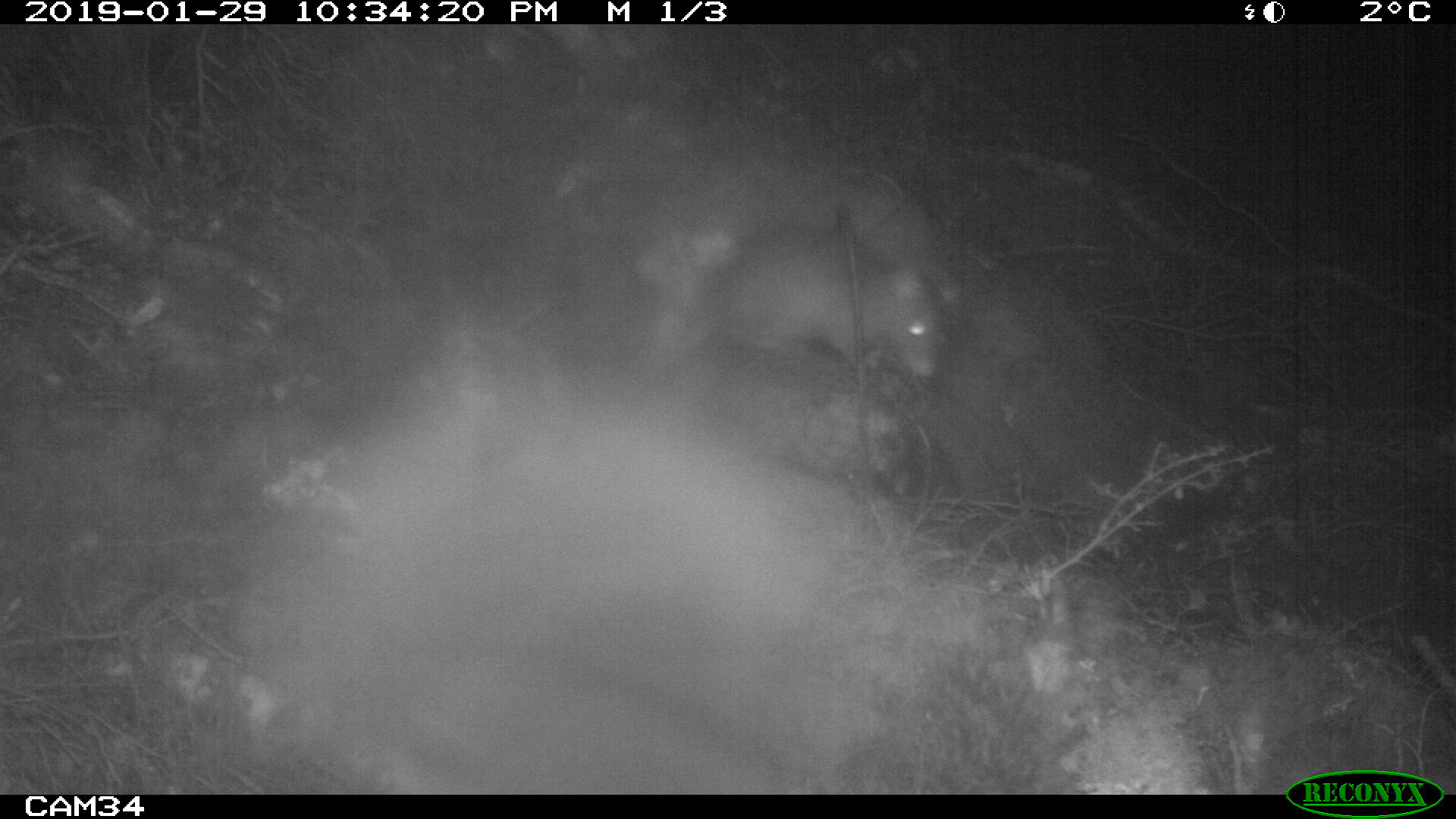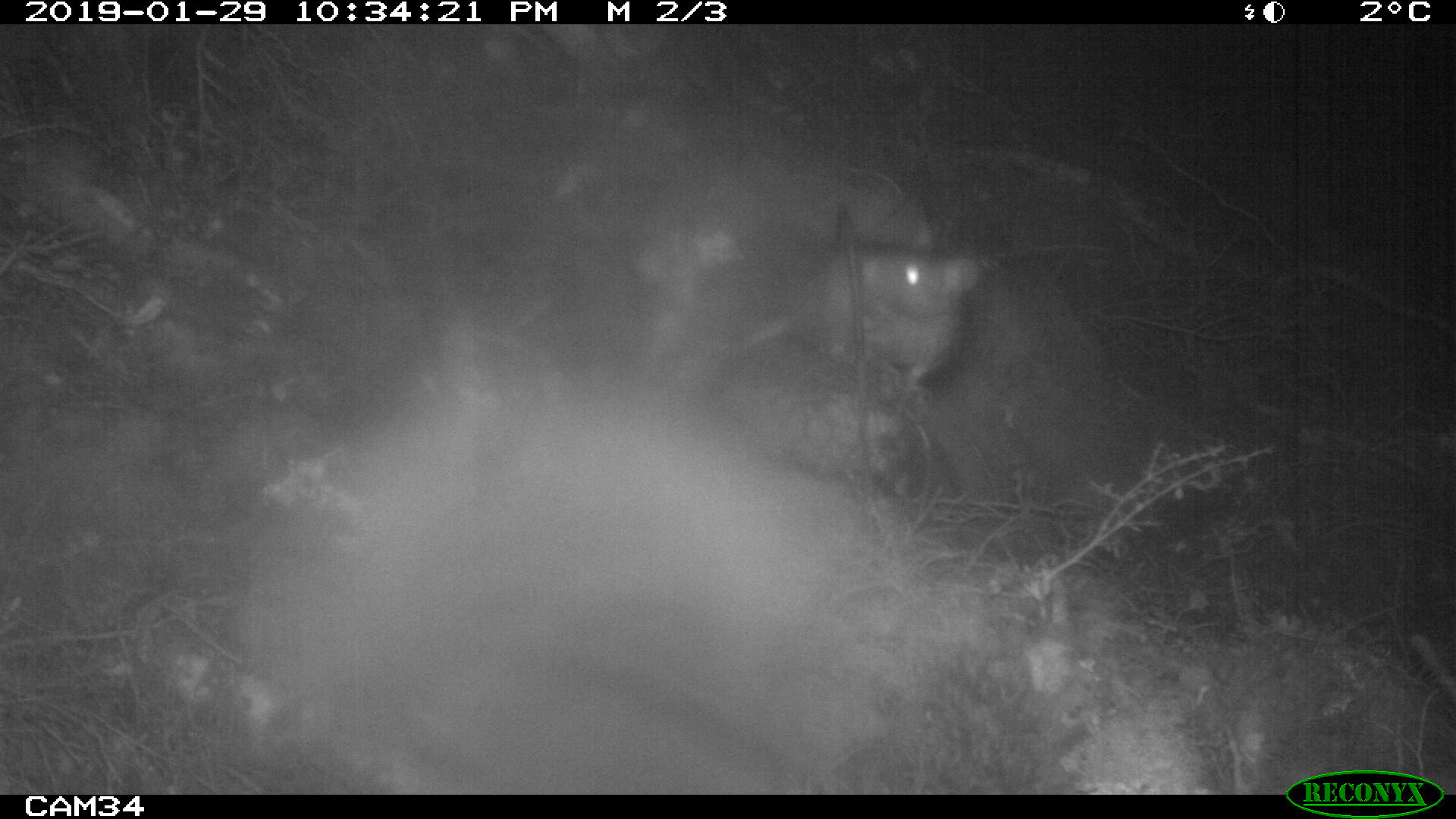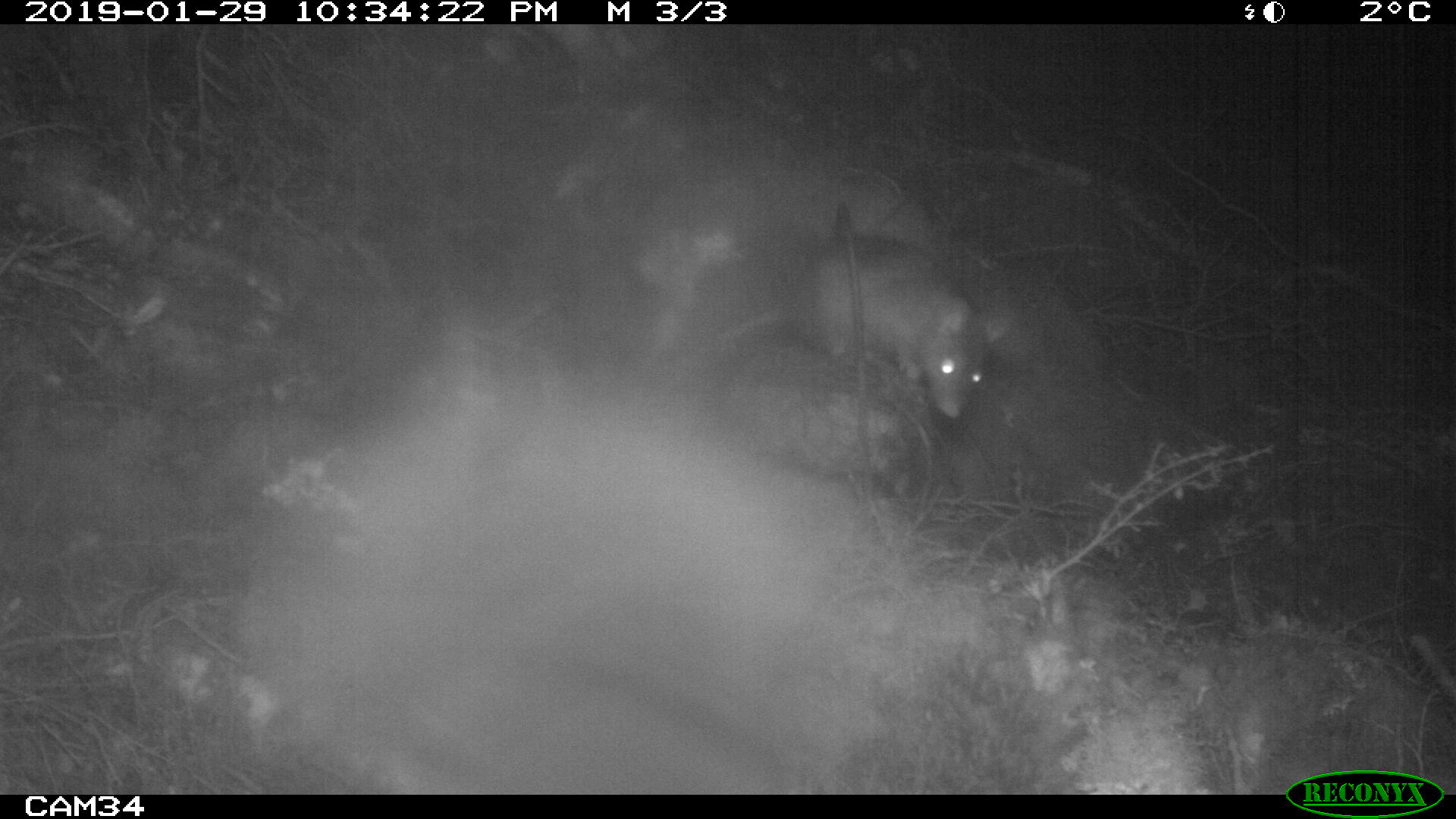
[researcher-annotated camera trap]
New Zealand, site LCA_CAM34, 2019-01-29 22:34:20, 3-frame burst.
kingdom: Animalia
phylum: Chordata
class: Mammalia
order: Rodentia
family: Muridae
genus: Rattus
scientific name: Rattus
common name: rat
Rat (Rattus).